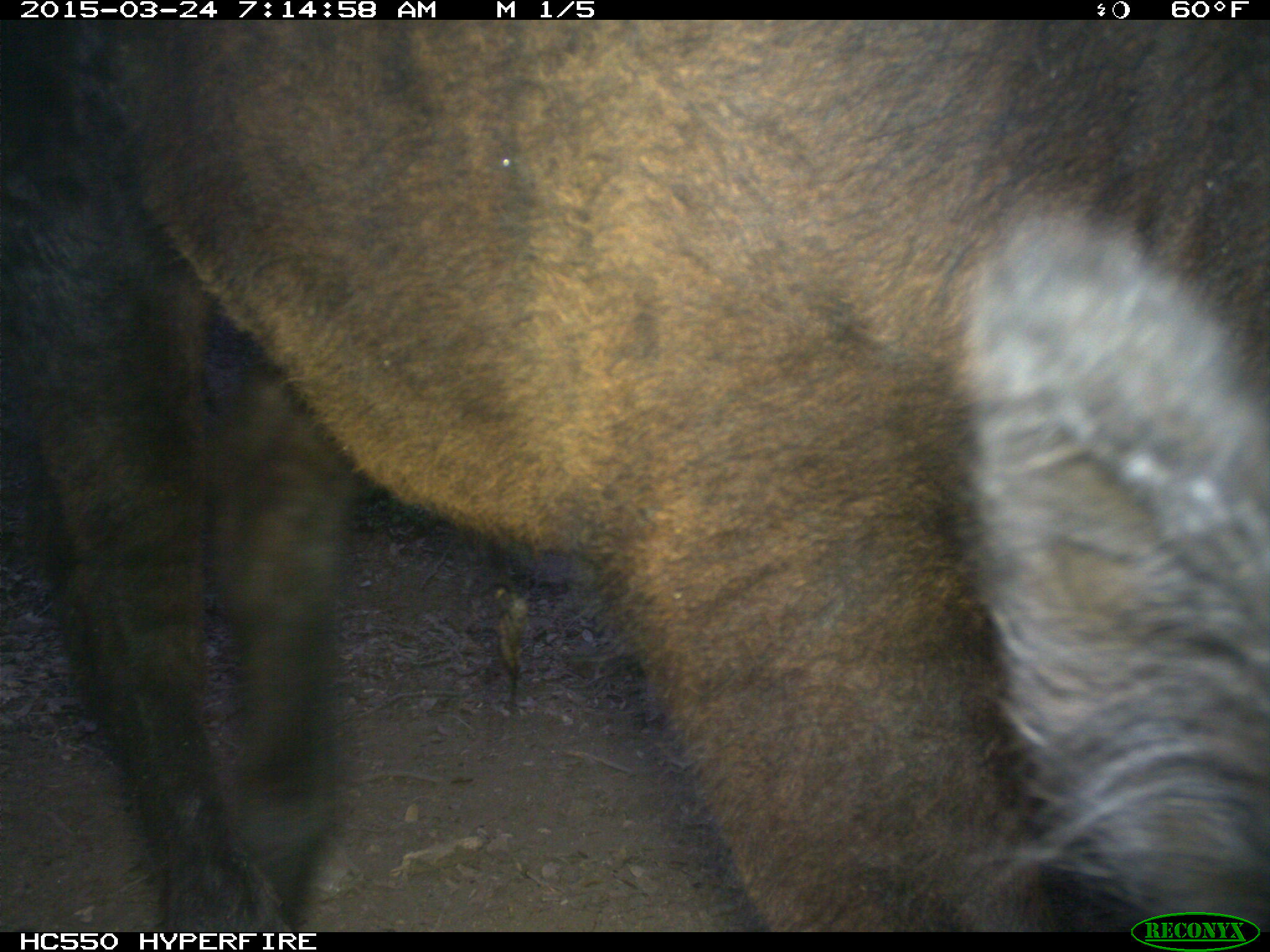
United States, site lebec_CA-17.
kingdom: Animalia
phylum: Chordata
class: Mammalia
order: Artiodactyla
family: Bovidae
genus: Bos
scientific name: Bos taurus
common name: domestic cow